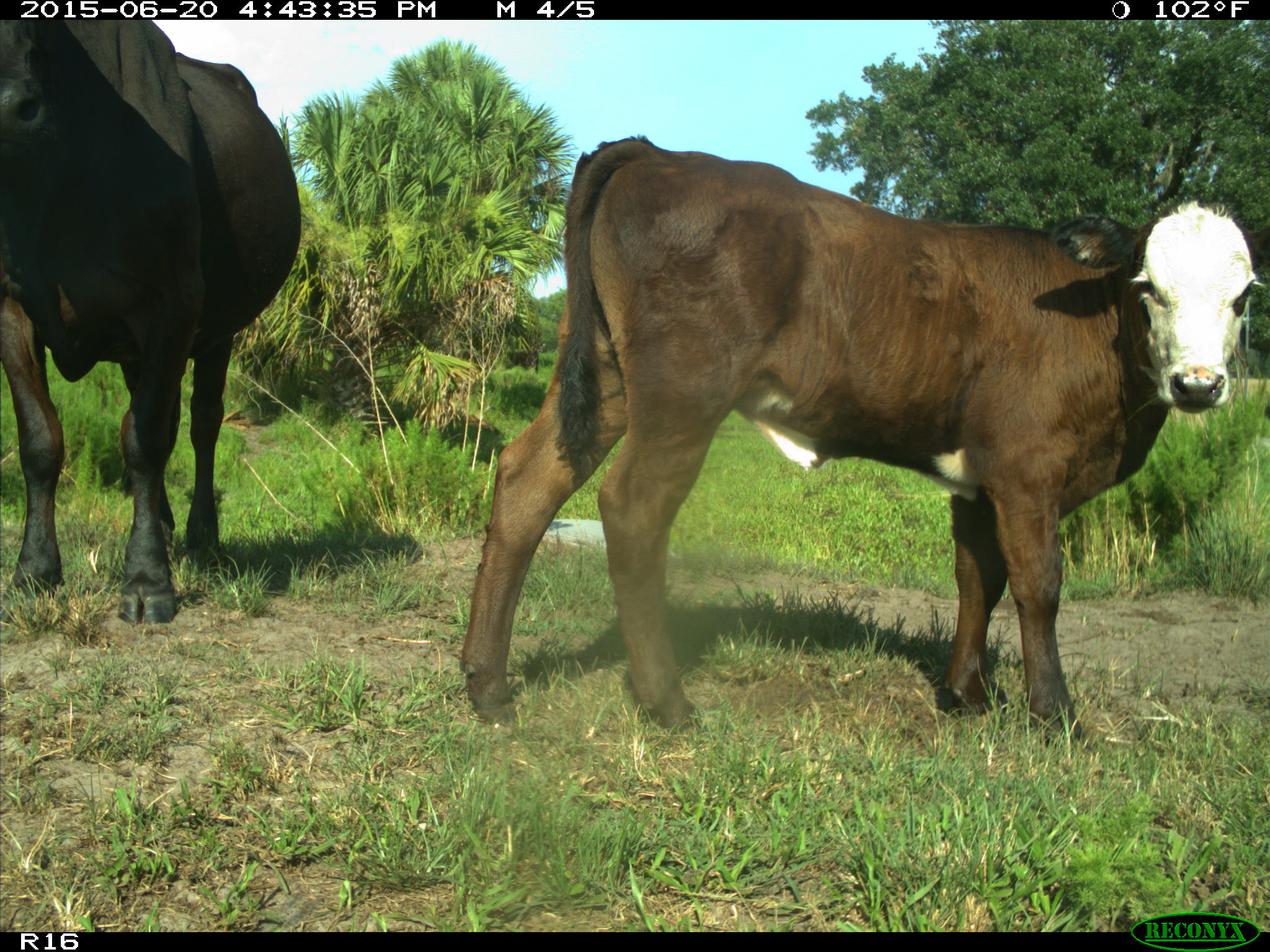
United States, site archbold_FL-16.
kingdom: Animalia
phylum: Chordata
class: Mammalia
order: Artiodactyla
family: Bovidae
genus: Bos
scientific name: Bos taurus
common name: domestic cow